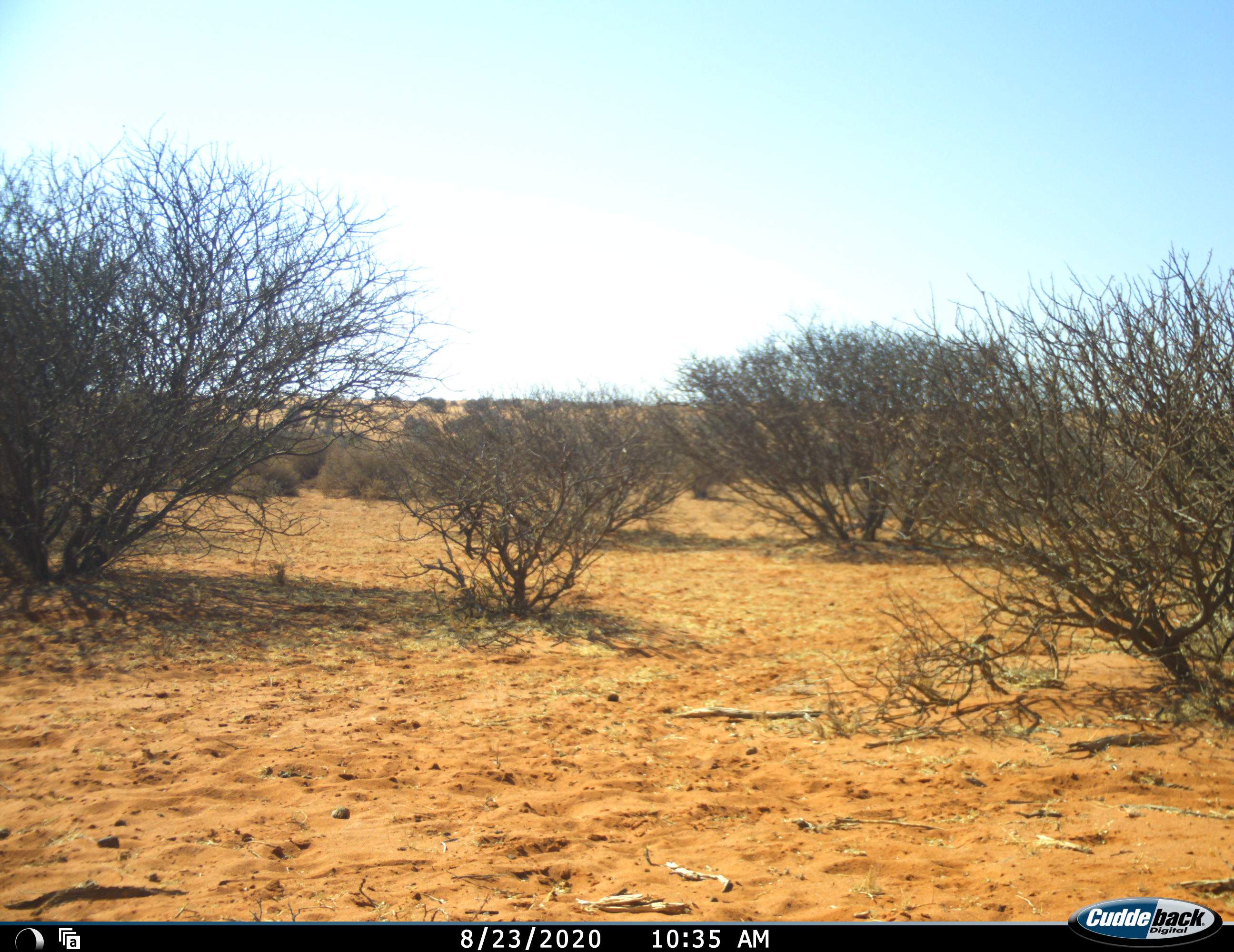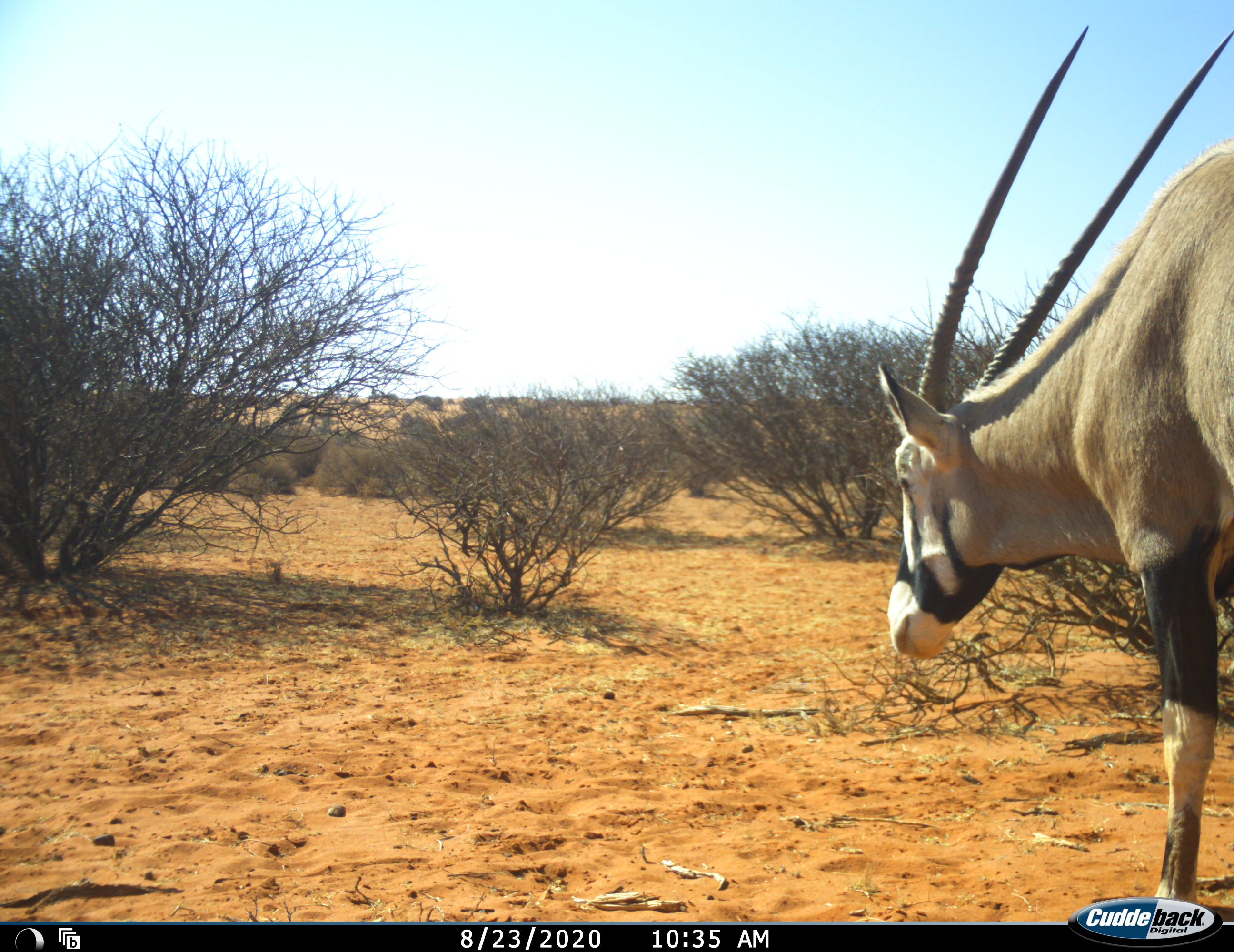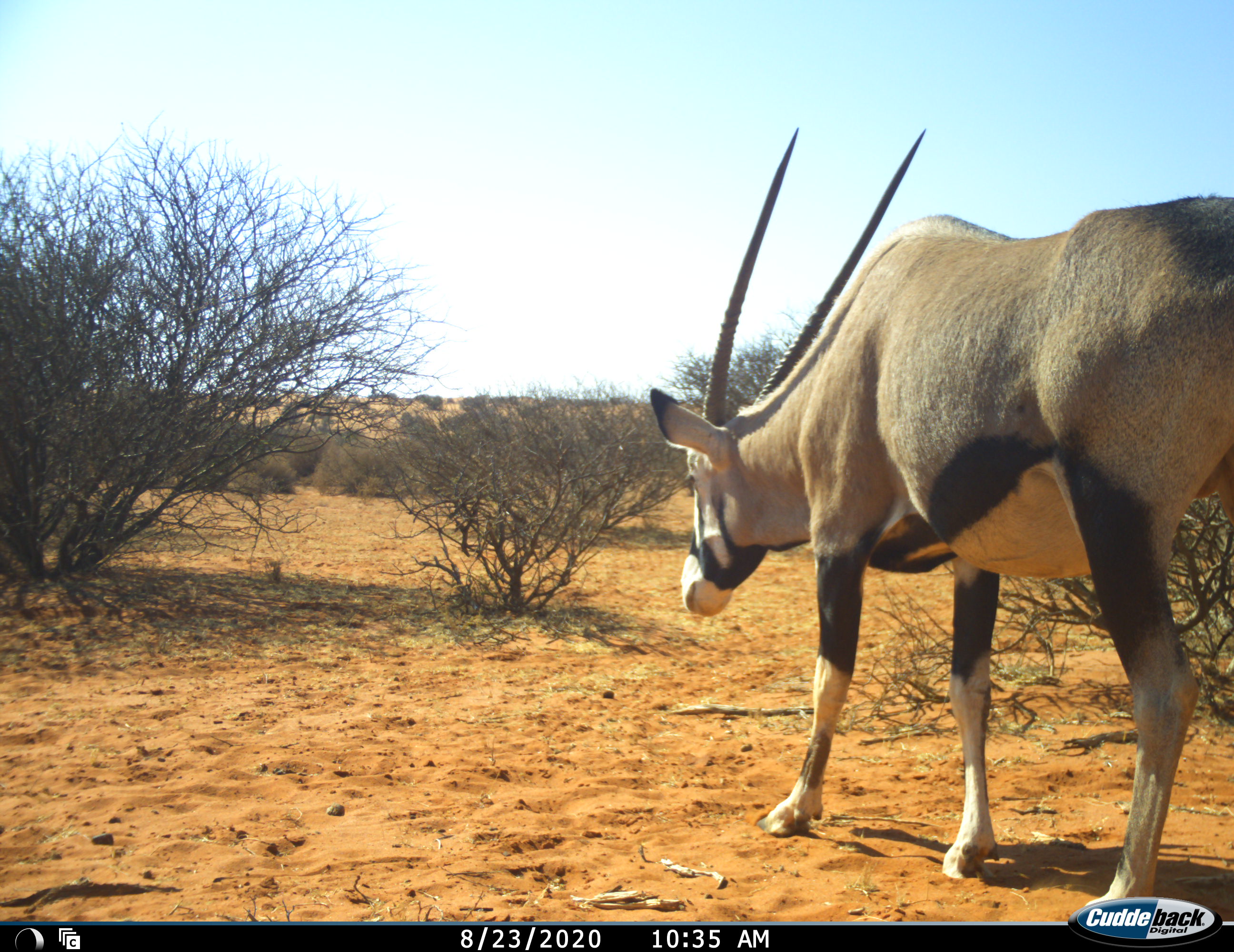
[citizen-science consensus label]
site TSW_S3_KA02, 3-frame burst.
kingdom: Animalia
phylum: Chordata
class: Mammalia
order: Artiodactyla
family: Bovidae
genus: Oryx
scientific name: Oryx gazella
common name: gemsbok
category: oryx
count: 1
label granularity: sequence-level